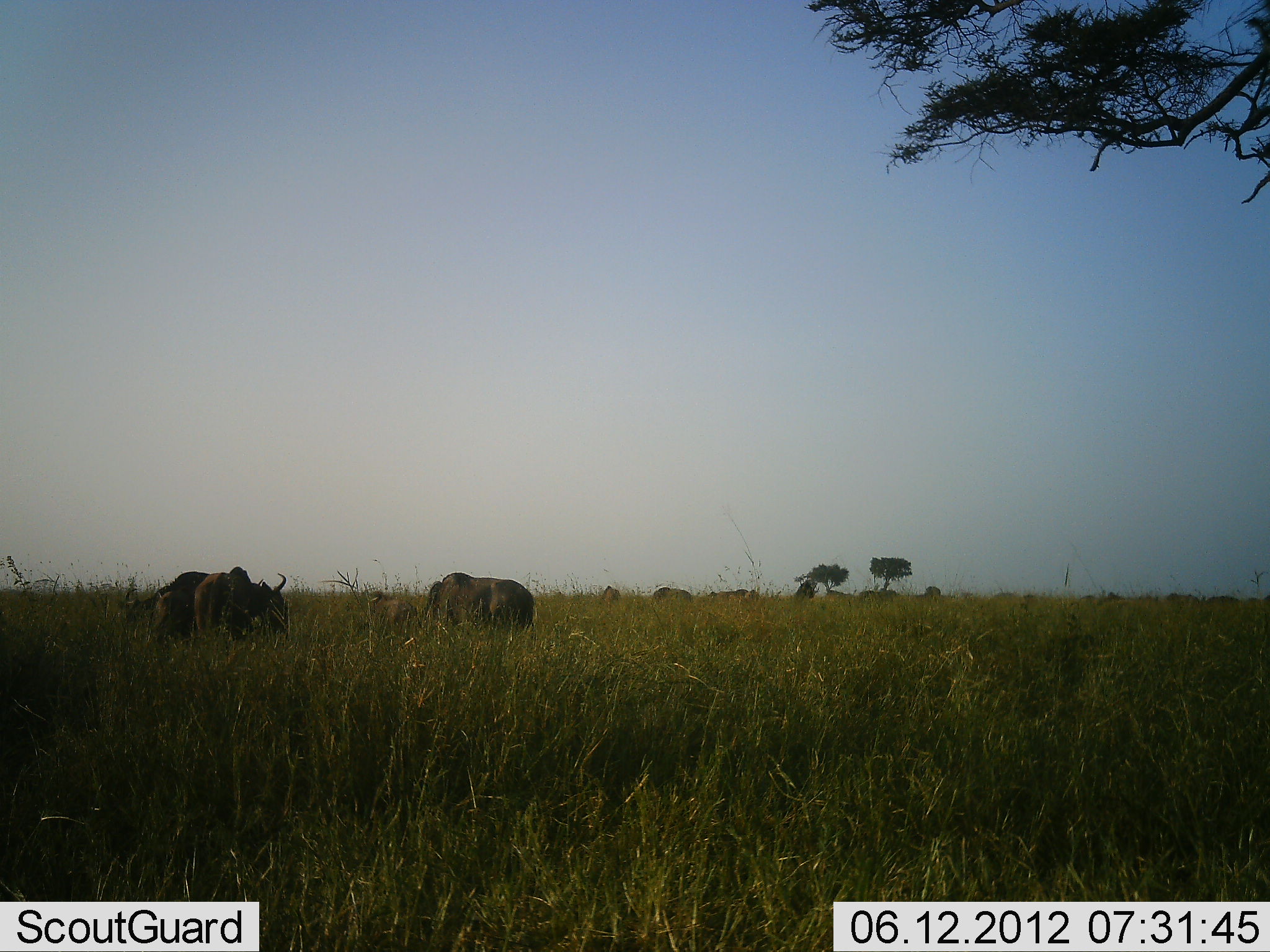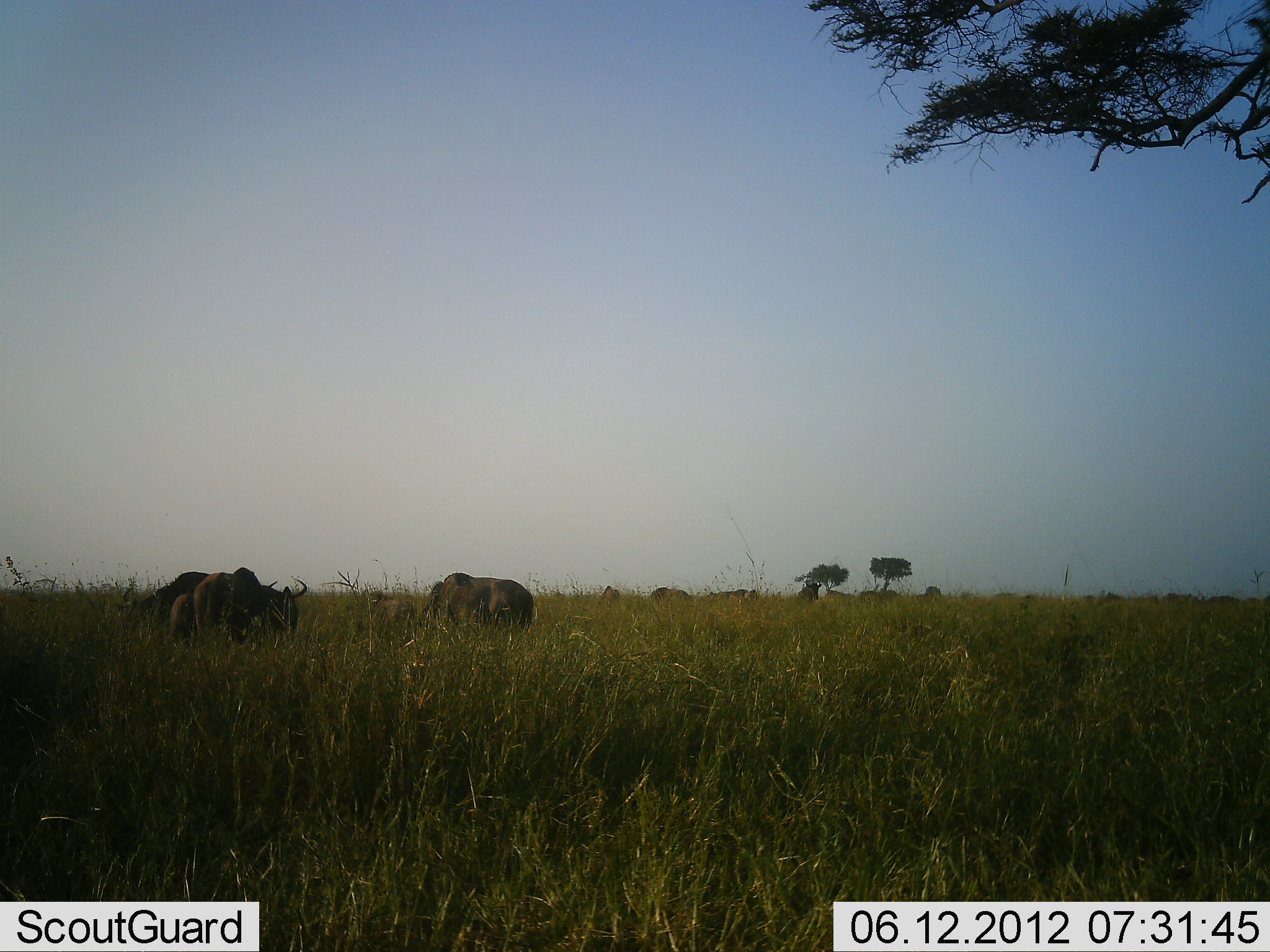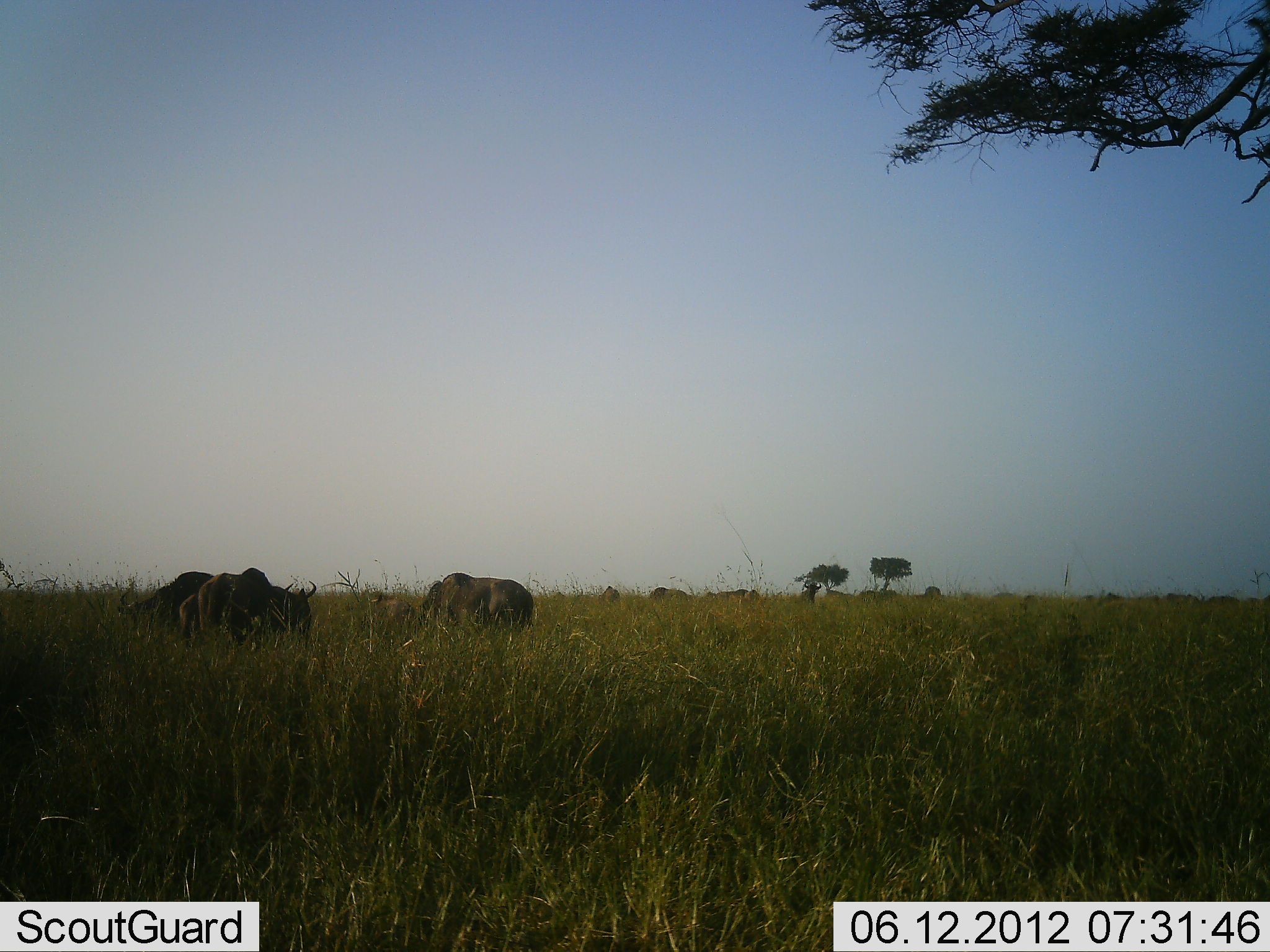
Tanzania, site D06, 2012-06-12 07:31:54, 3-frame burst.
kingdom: Animalia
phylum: Chordata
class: Mammalia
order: Artiodactyla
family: Bovidae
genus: Connochaetes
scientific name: Connochaetes taurinus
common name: blue wildebeest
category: wildebeest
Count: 11-50.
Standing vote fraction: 50%.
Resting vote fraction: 0%.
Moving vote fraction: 30%.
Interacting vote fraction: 0%.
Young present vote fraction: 0%.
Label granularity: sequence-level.